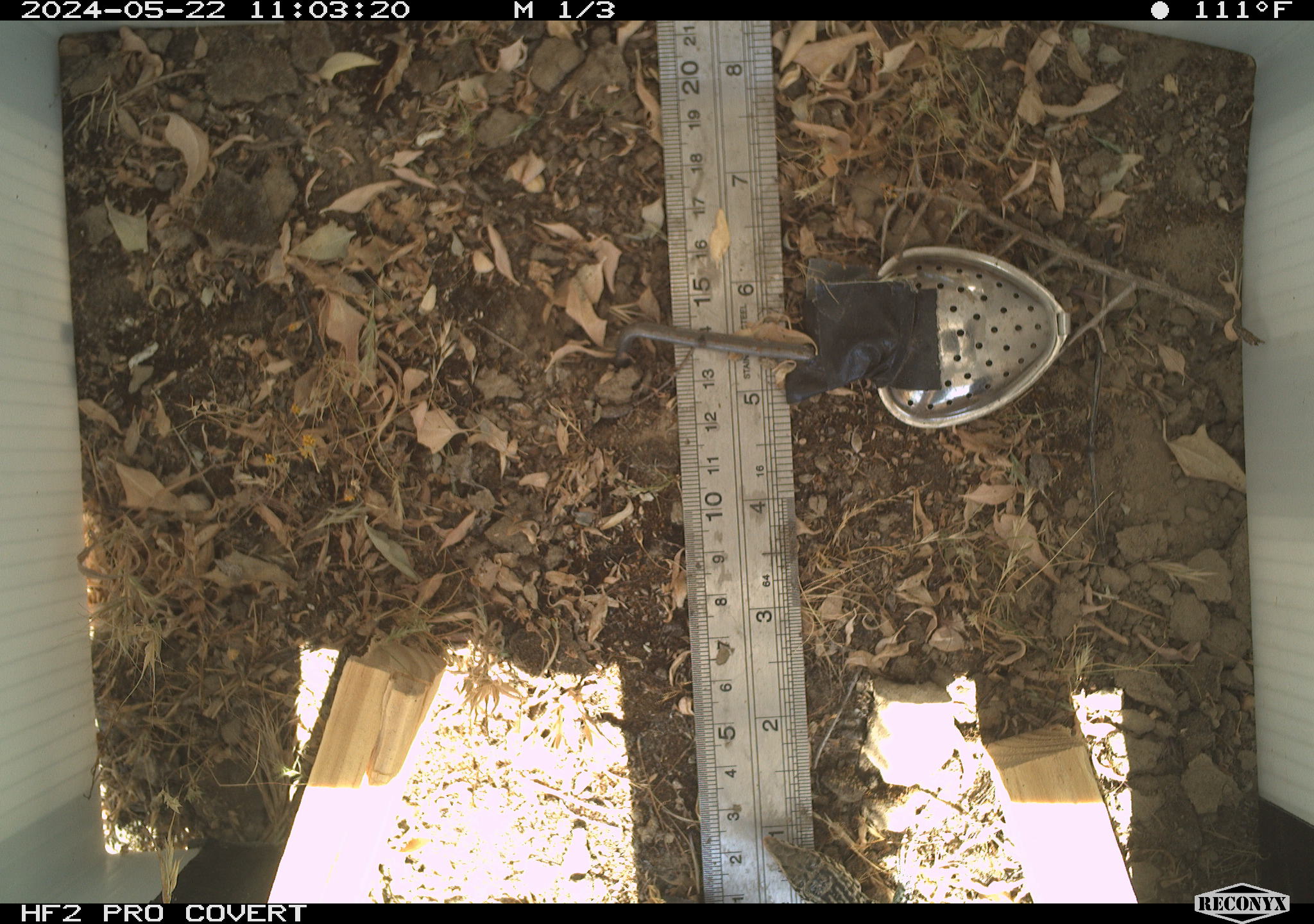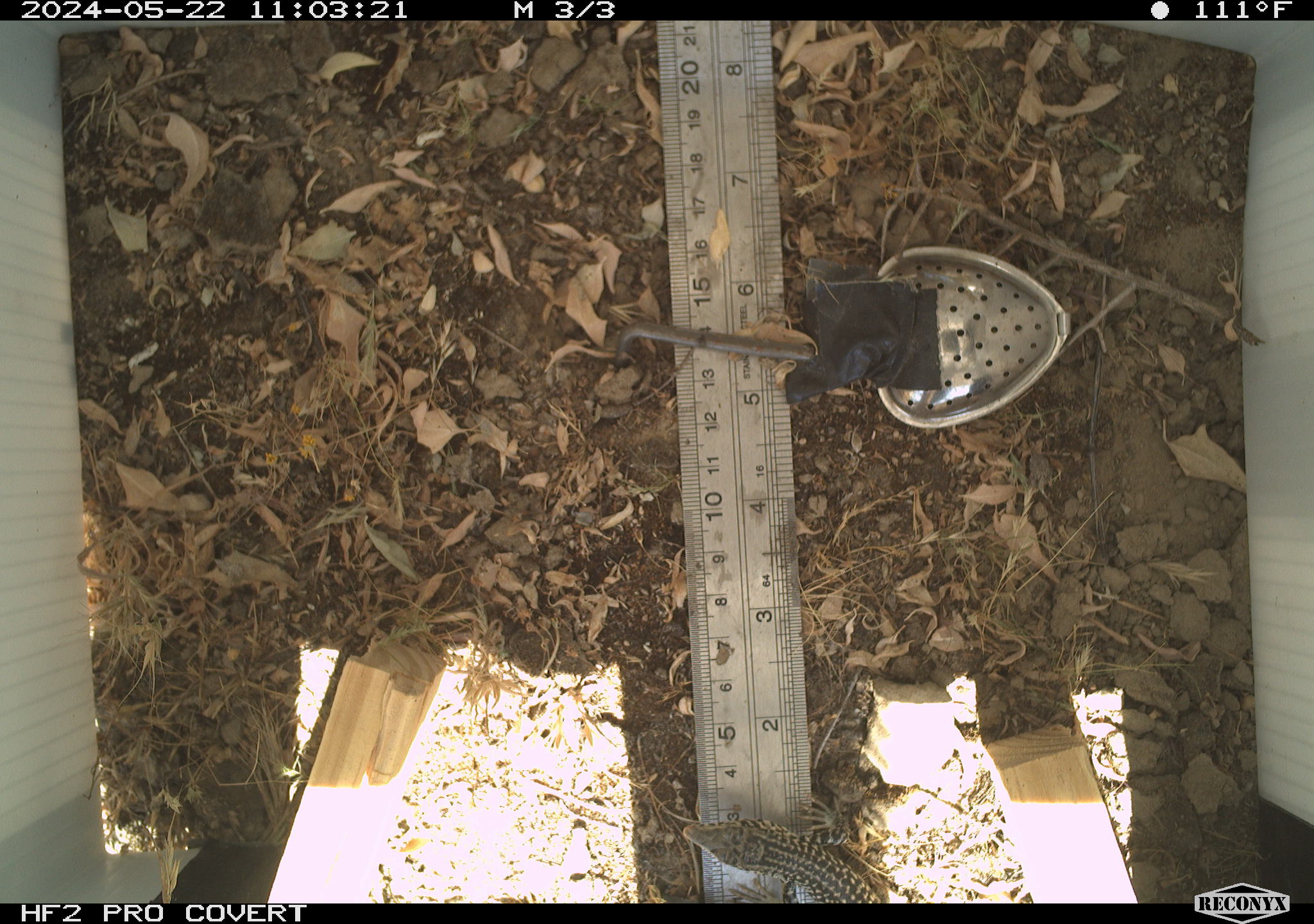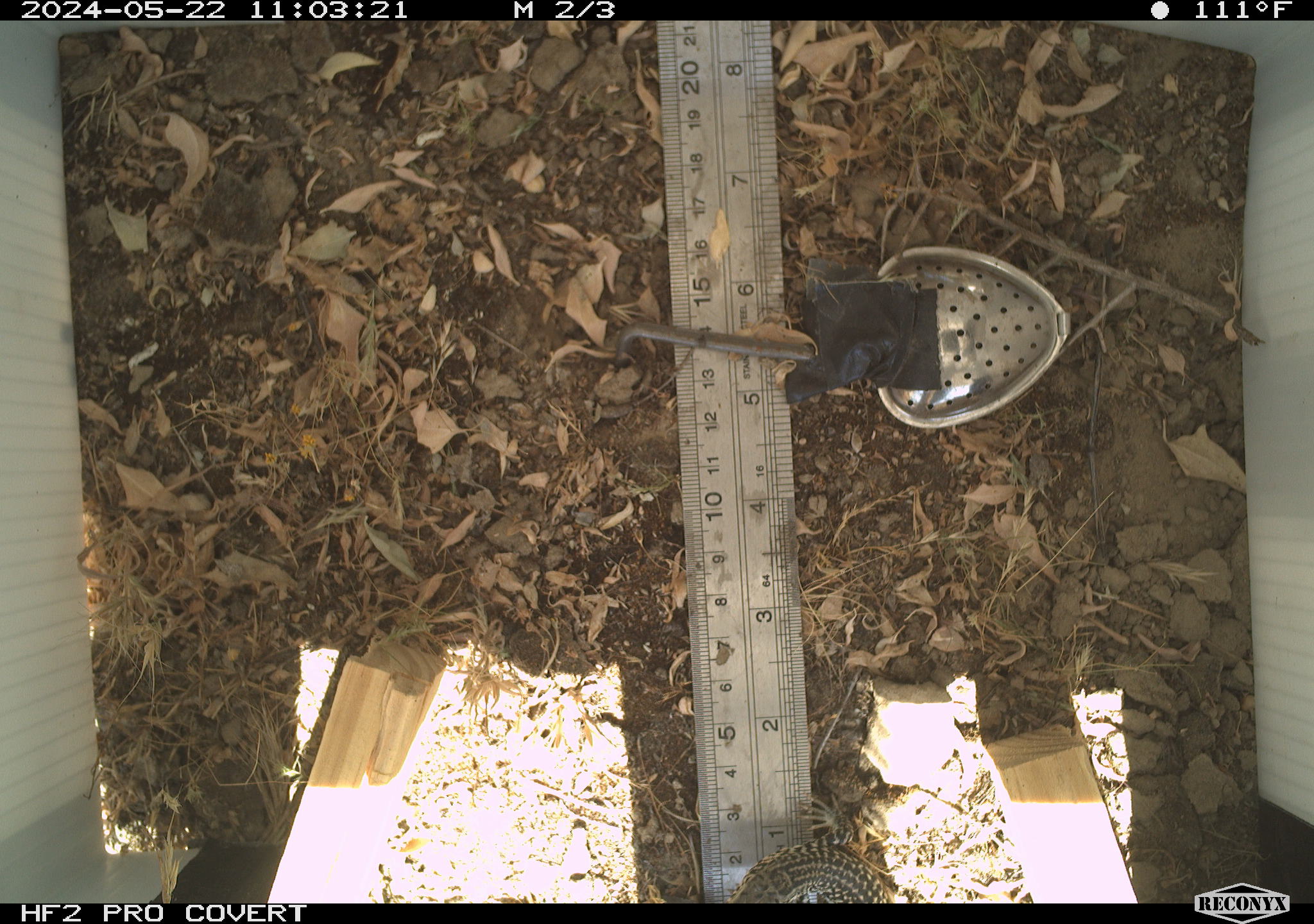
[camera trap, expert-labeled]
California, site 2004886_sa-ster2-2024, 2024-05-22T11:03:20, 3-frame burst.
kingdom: Animalia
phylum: Chordata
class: Reptilia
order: Squamata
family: Teiidae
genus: Aspidoscelis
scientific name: Aspidoscelis tigris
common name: western whiptail